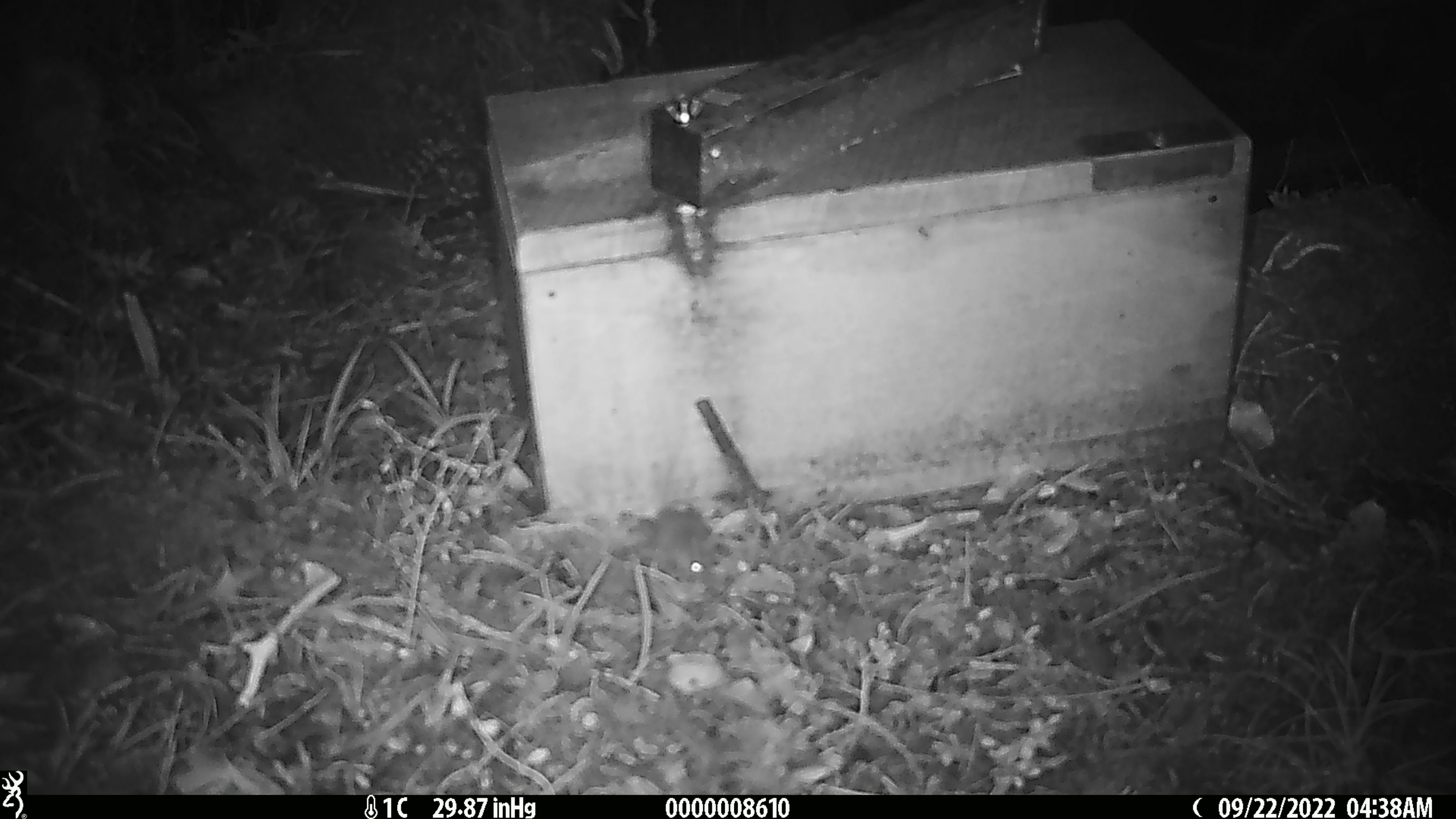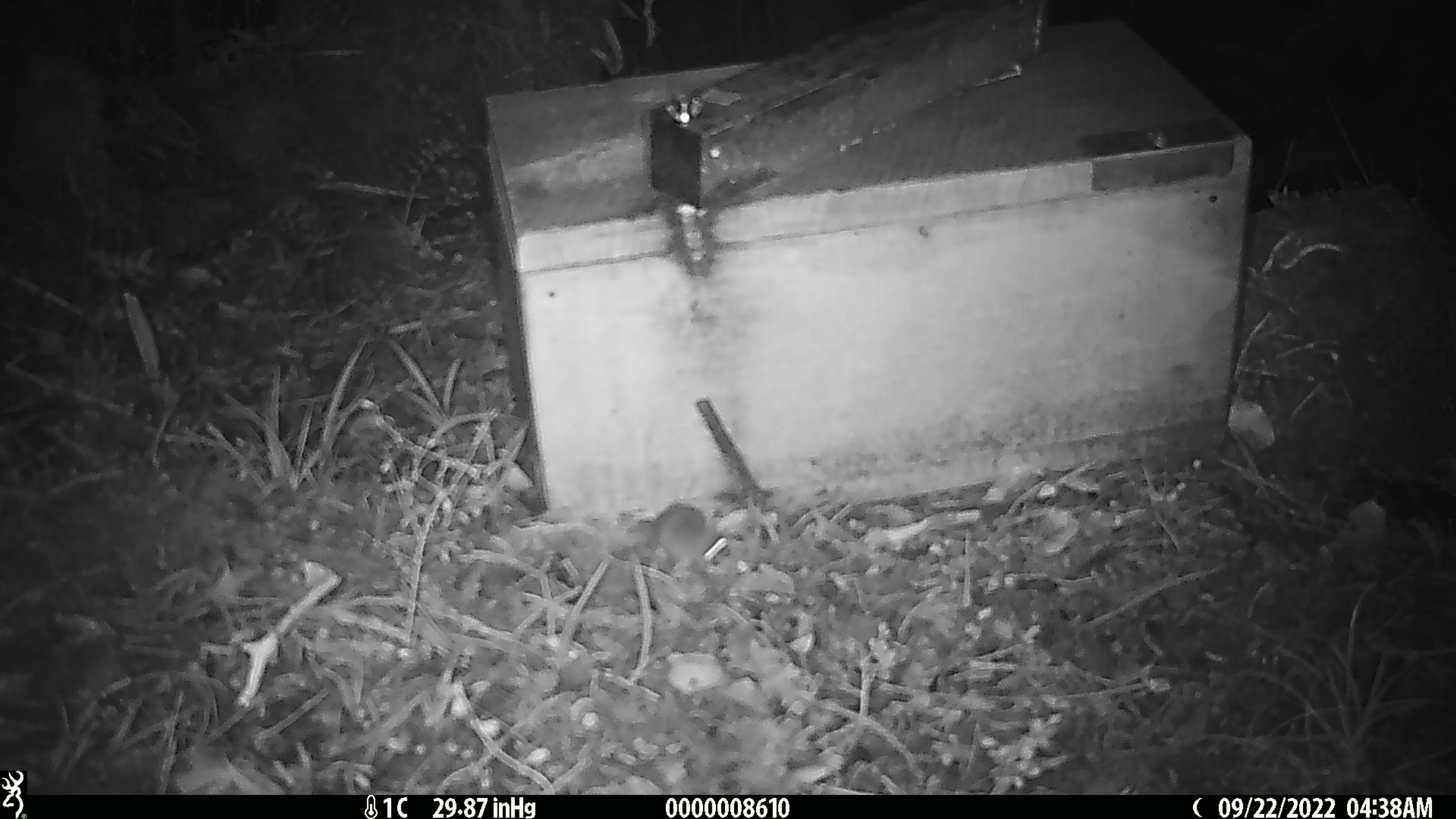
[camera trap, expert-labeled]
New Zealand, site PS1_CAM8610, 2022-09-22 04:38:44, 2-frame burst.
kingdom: Animalia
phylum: Chordata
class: Mammalia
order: Rodentia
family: Muridae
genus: Mus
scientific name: Mus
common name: mouse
Mouse (Mus).